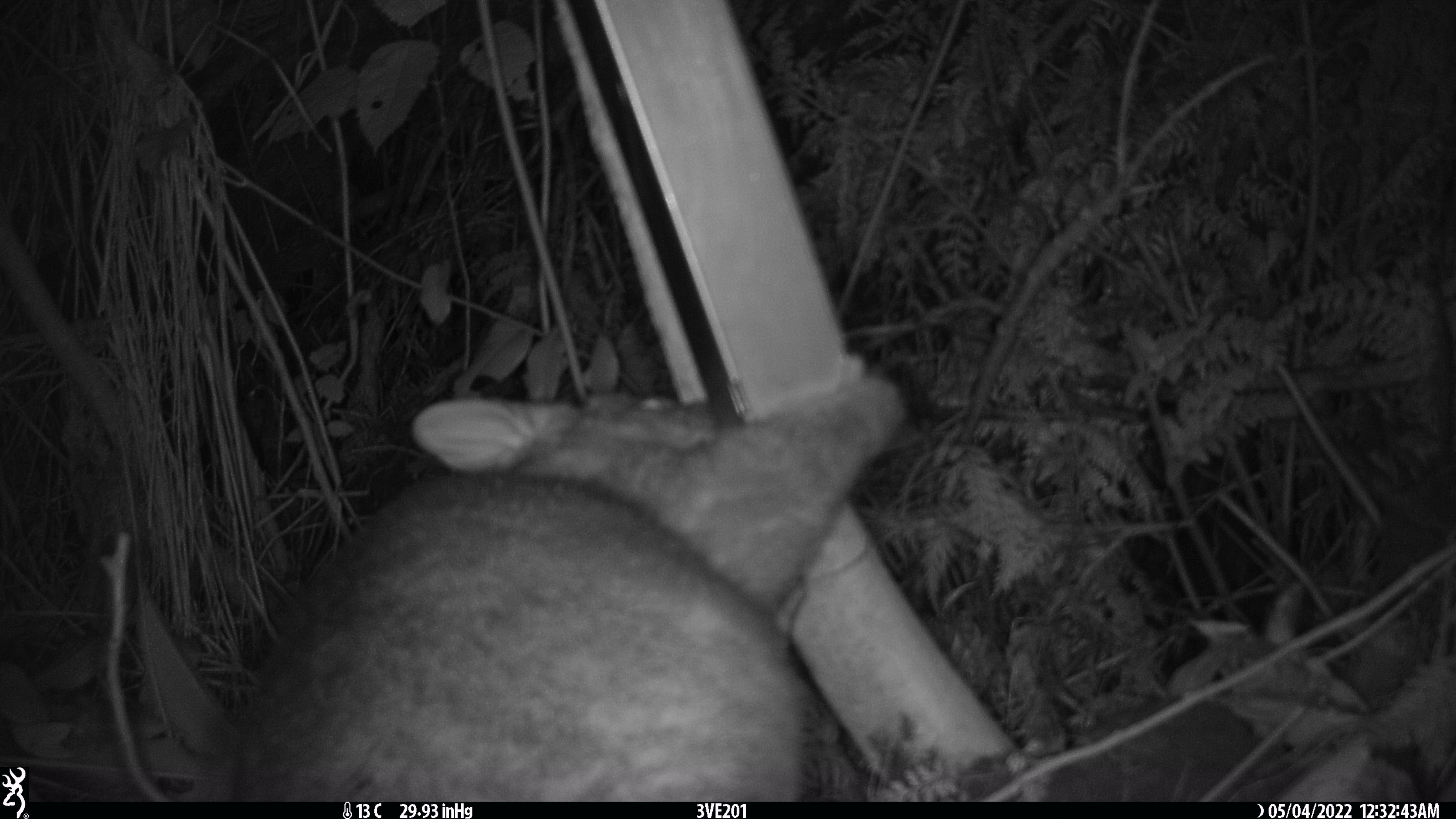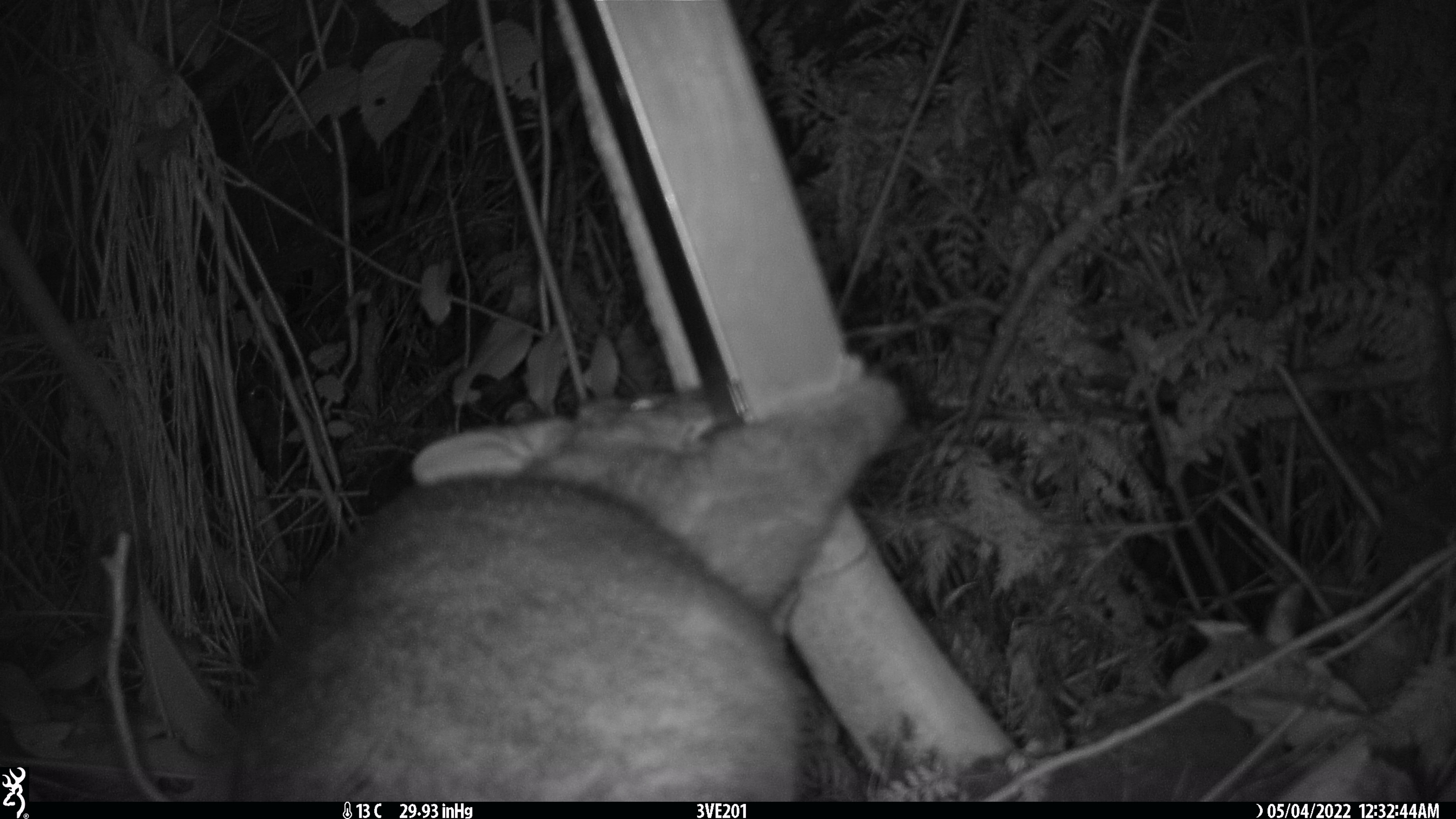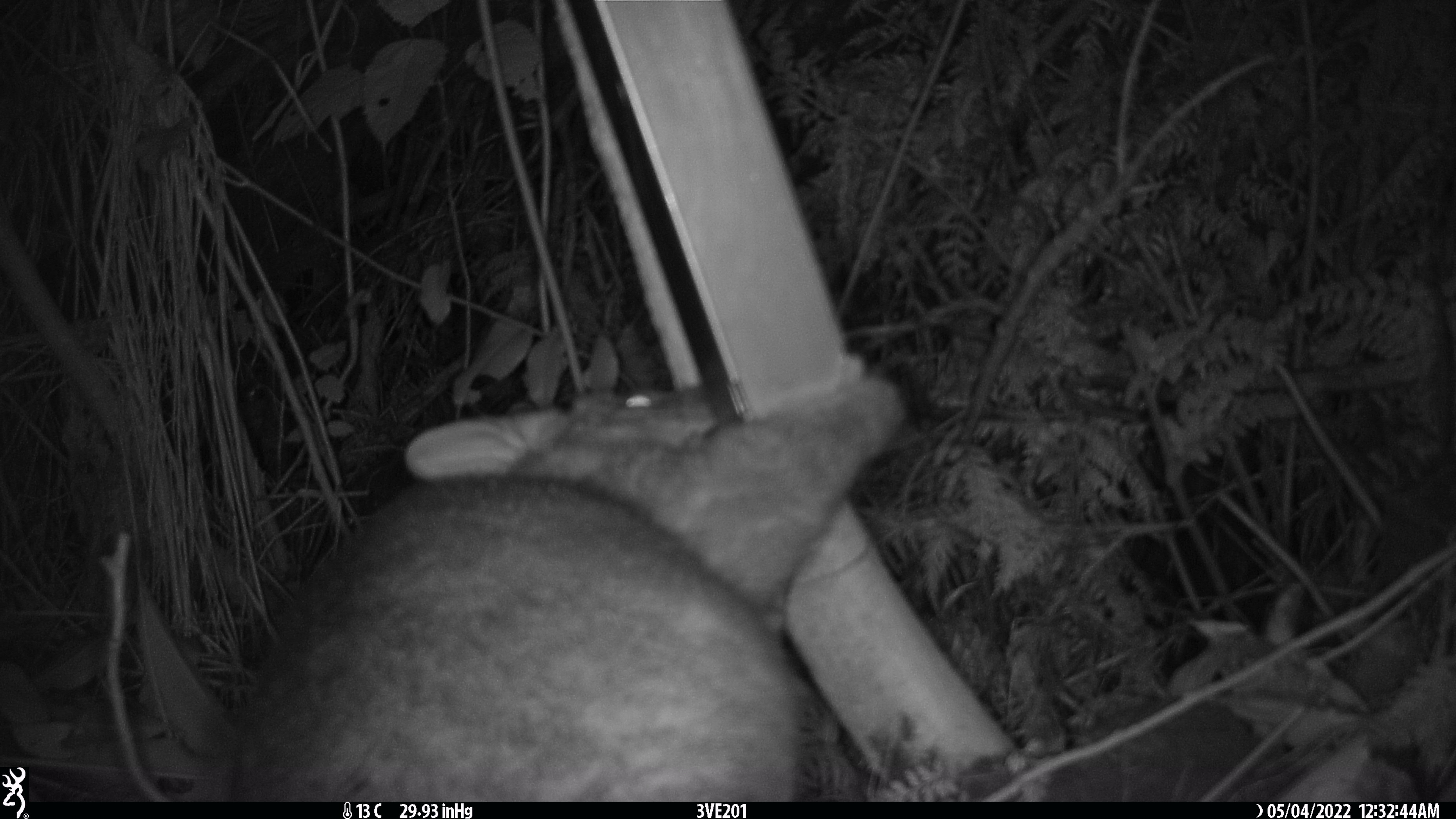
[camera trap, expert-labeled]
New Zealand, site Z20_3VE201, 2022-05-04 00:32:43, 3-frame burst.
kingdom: Animalia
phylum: Chordata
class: Mammalia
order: Diprotodontia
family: Phalangeridae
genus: Trichosurus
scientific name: Trichosurus vulpecula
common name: common brushtail possum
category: possum